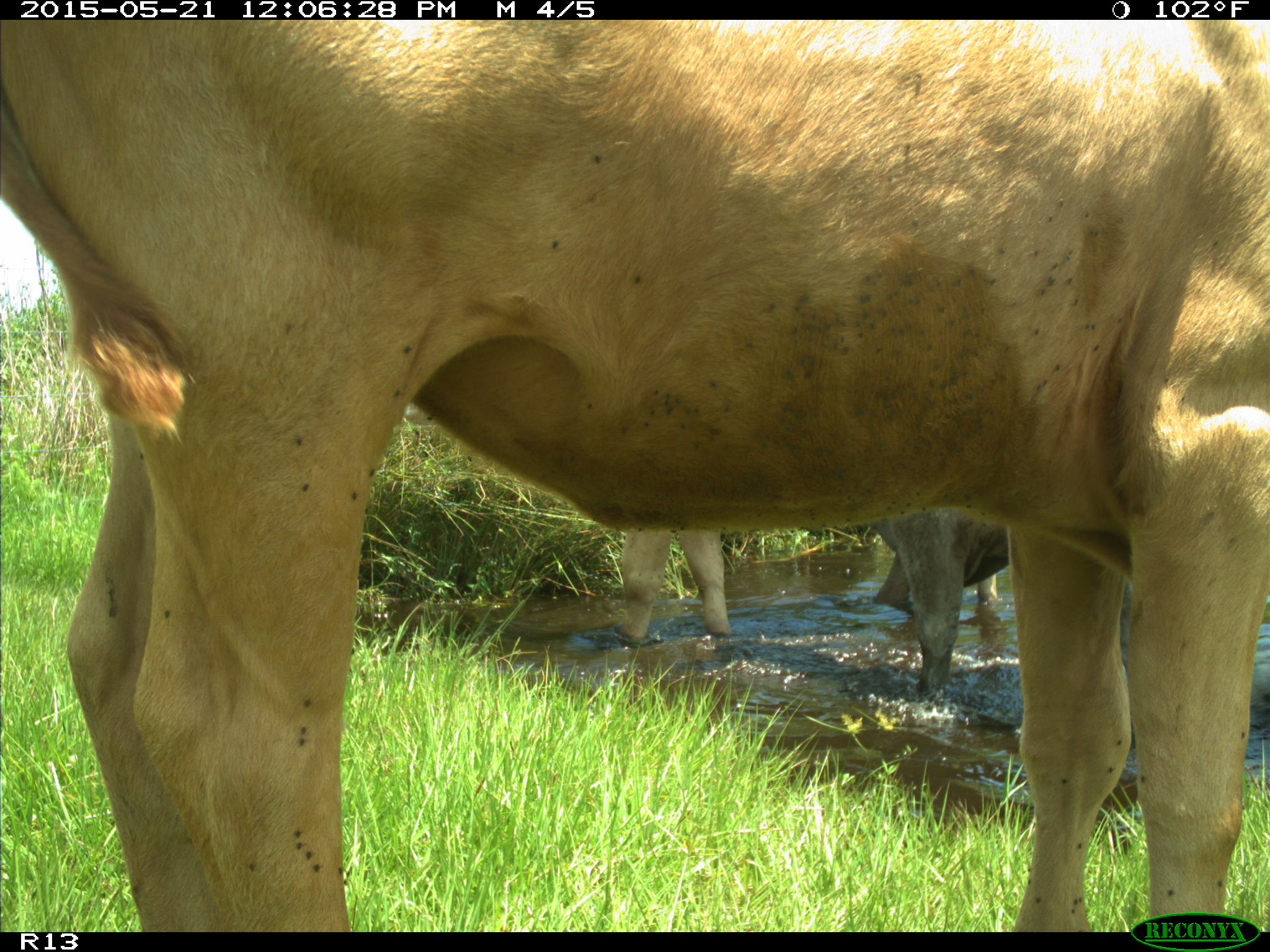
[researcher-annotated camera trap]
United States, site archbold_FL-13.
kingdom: Animalia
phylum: Chordata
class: Mammalia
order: Artiodactyla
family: Bovidae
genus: Bos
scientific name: Bos taurus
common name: domestic cow